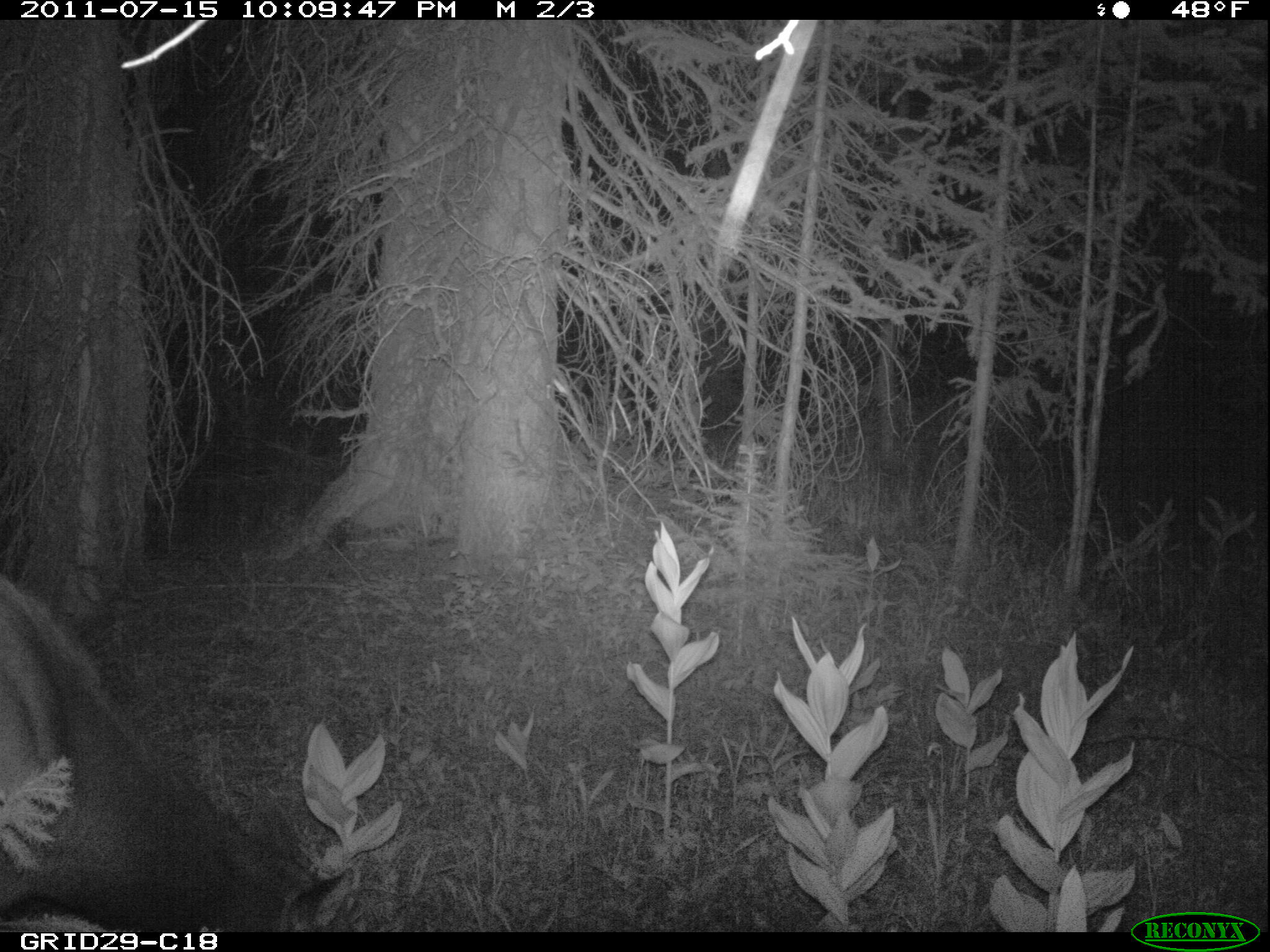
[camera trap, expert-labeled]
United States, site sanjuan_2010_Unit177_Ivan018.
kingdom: Animalia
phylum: Chordata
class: Mammalia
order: Artiodactyla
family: Cervidae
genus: Cervus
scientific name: Cervus elaphus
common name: red deer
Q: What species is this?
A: Cervus elaphus (red deer).